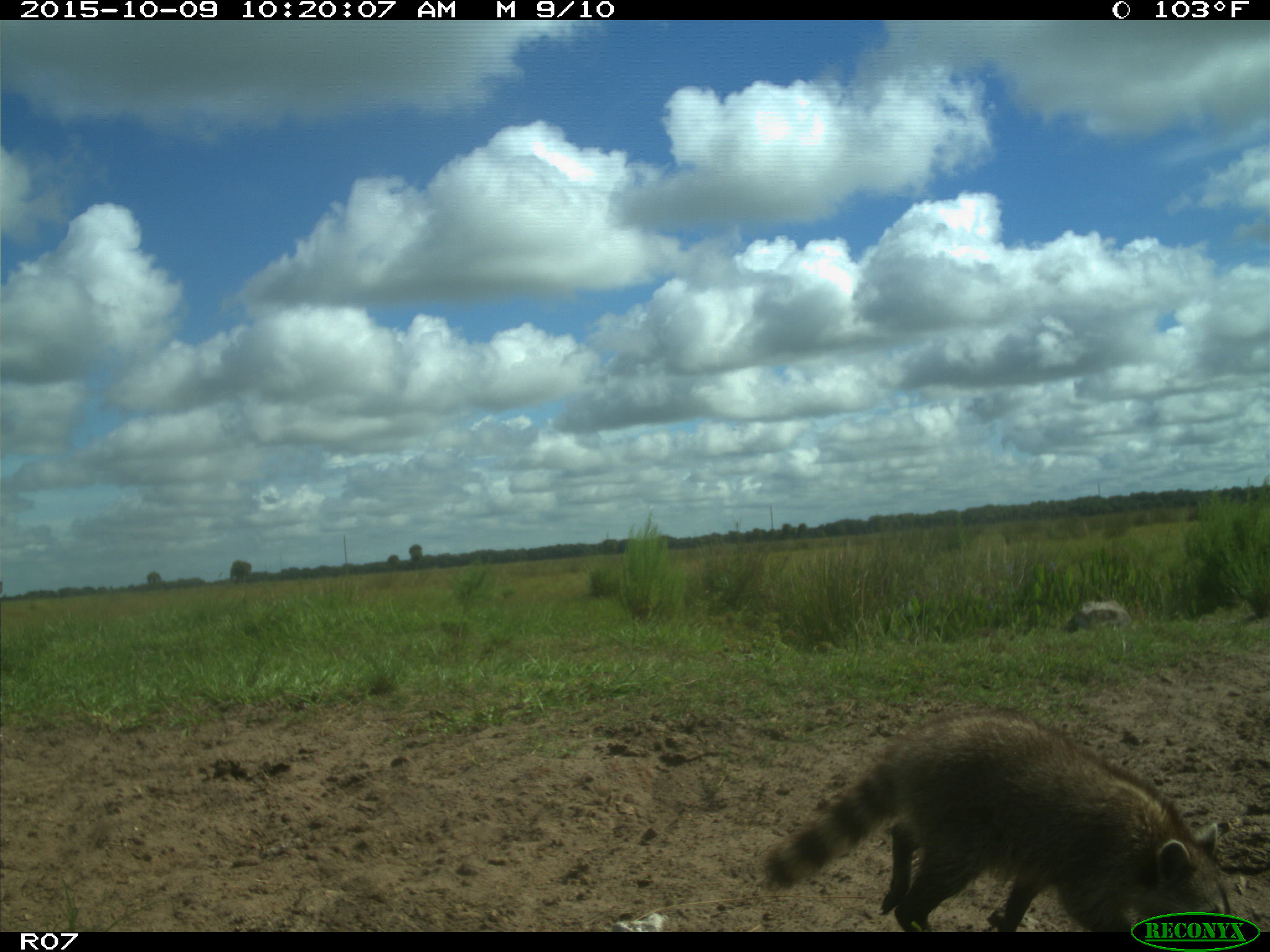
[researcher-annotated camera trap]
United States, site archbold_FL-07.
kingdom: Animalia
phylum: Chordata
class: Mammalia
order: Carnivora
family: Procyonidae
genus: Procyon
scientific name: Procyon lotor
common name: common raccoon